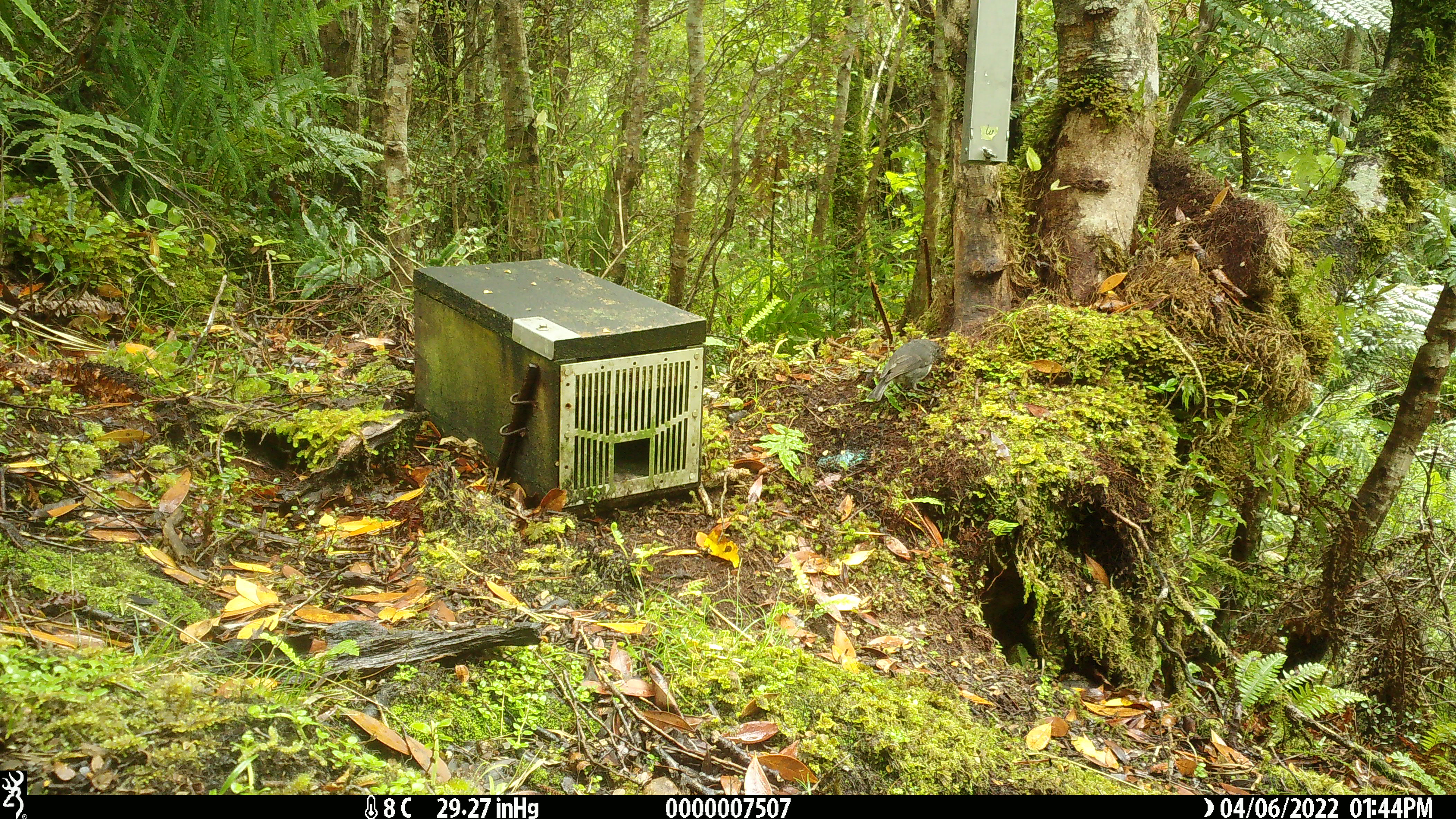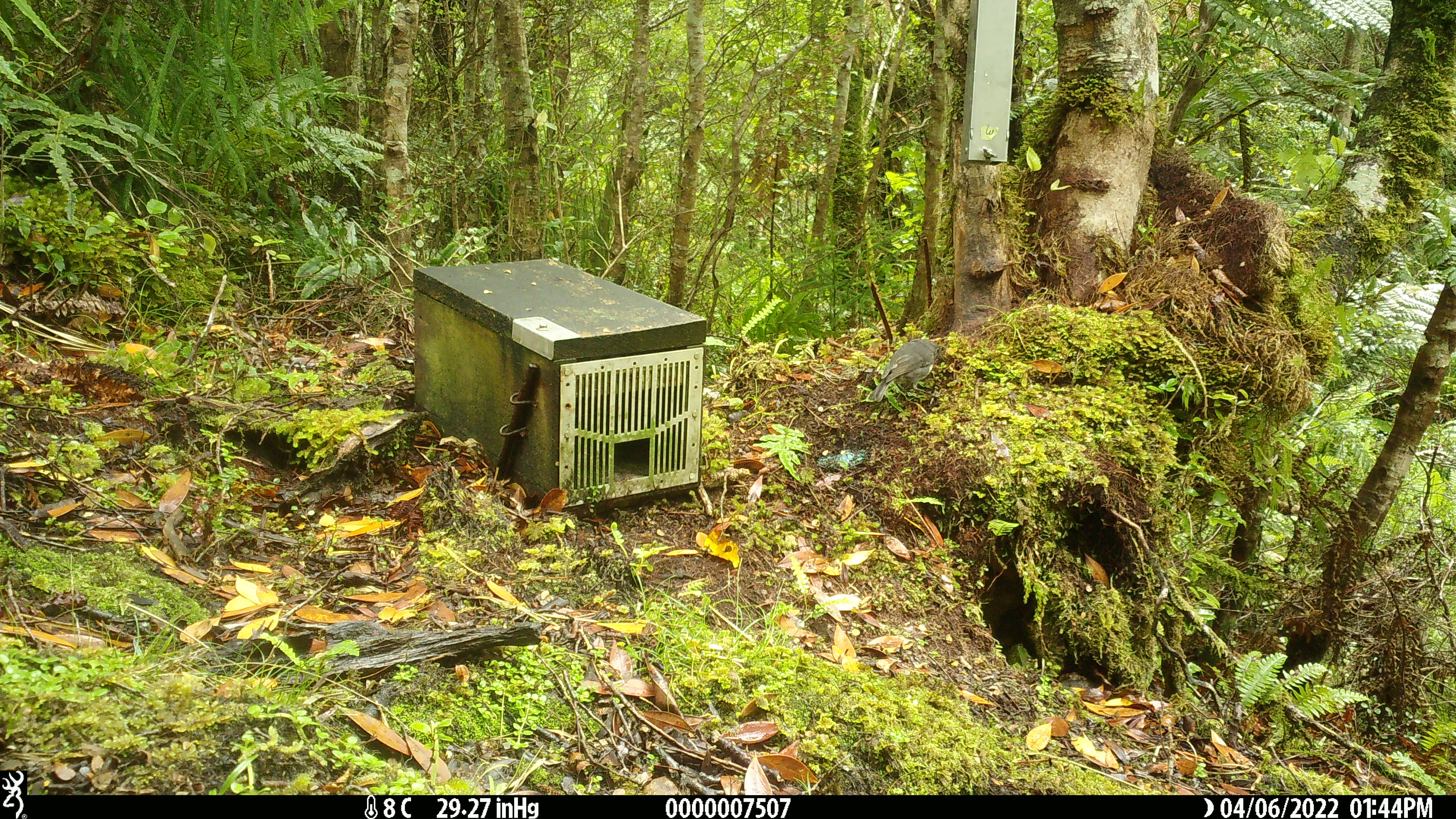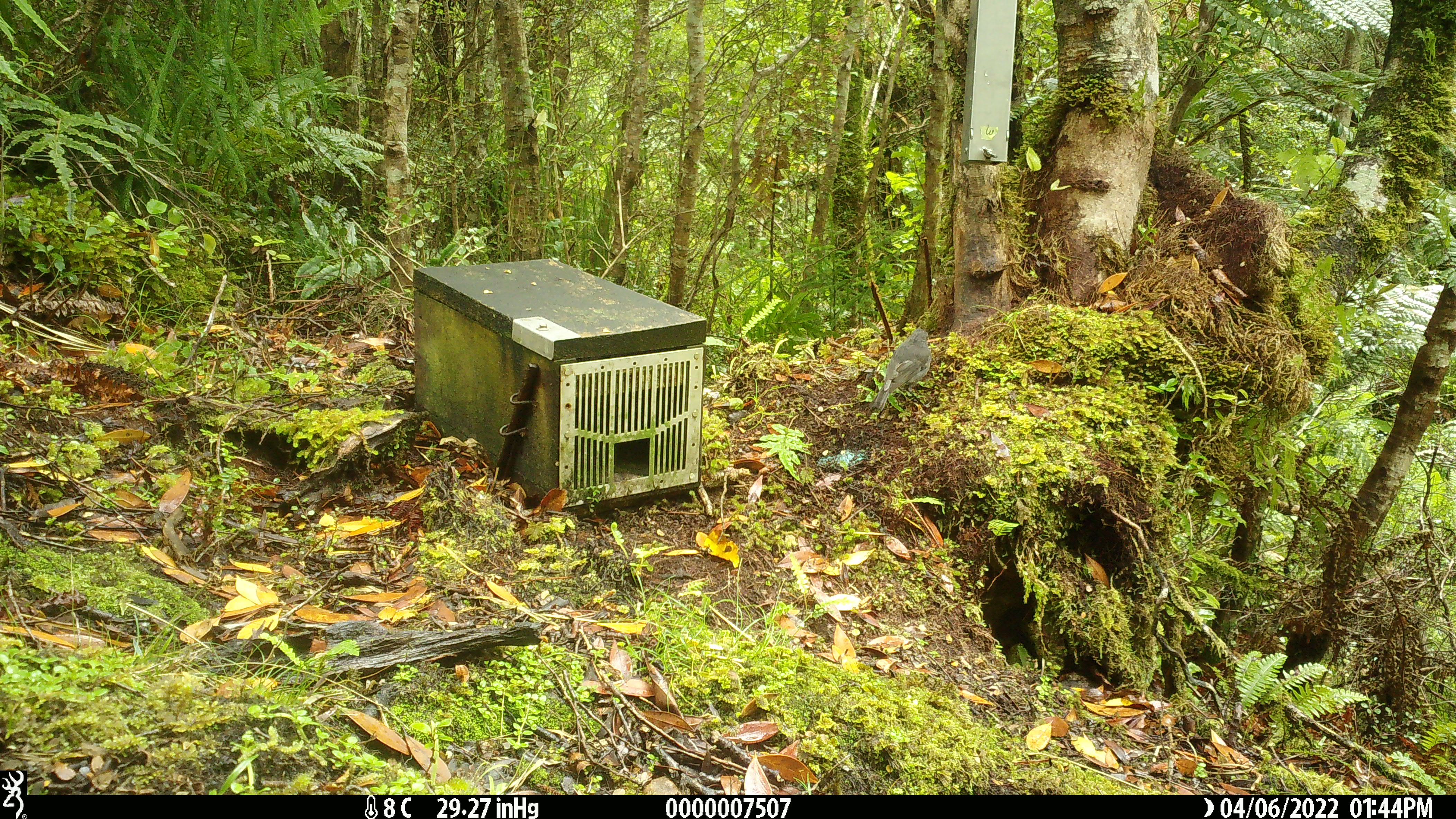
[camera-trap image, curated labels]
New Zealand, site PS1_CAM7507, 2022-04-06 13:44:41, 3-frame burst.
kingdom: Animalia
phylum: Chordata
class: Aves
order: Passeriformes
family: Petroicidae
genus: Petroica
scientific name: Petroica australis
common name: new zealand robin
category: robin